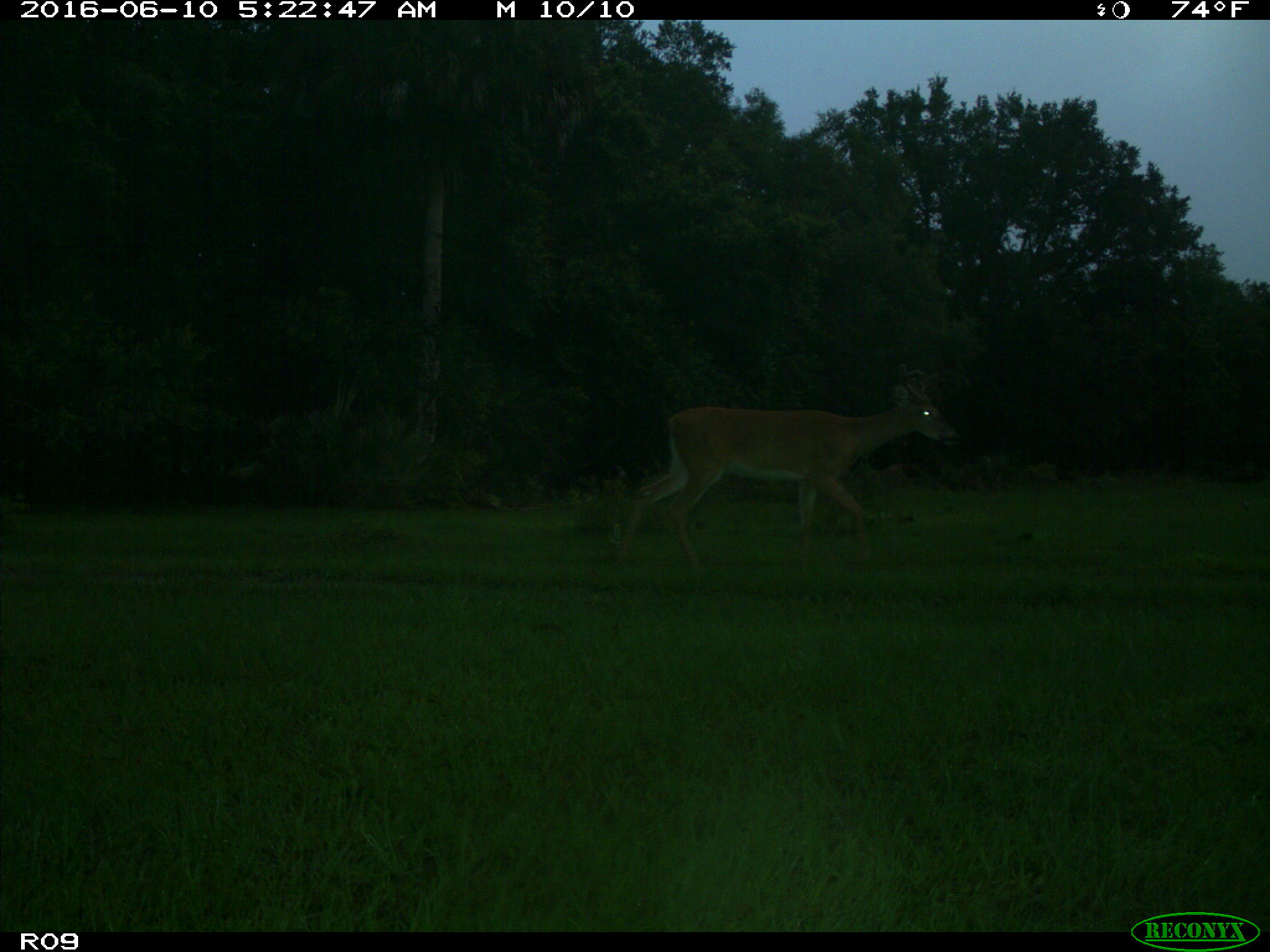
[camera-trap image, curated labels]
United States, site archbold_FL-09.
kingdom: Animalia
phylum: Chordata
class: Mammalia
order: Artiodactyla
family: Cervidae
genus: Odocoileus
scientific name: Odocoileus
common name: deer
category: unidentified deer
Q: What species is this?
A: Unidentified deer (deer) (Odocoileus).